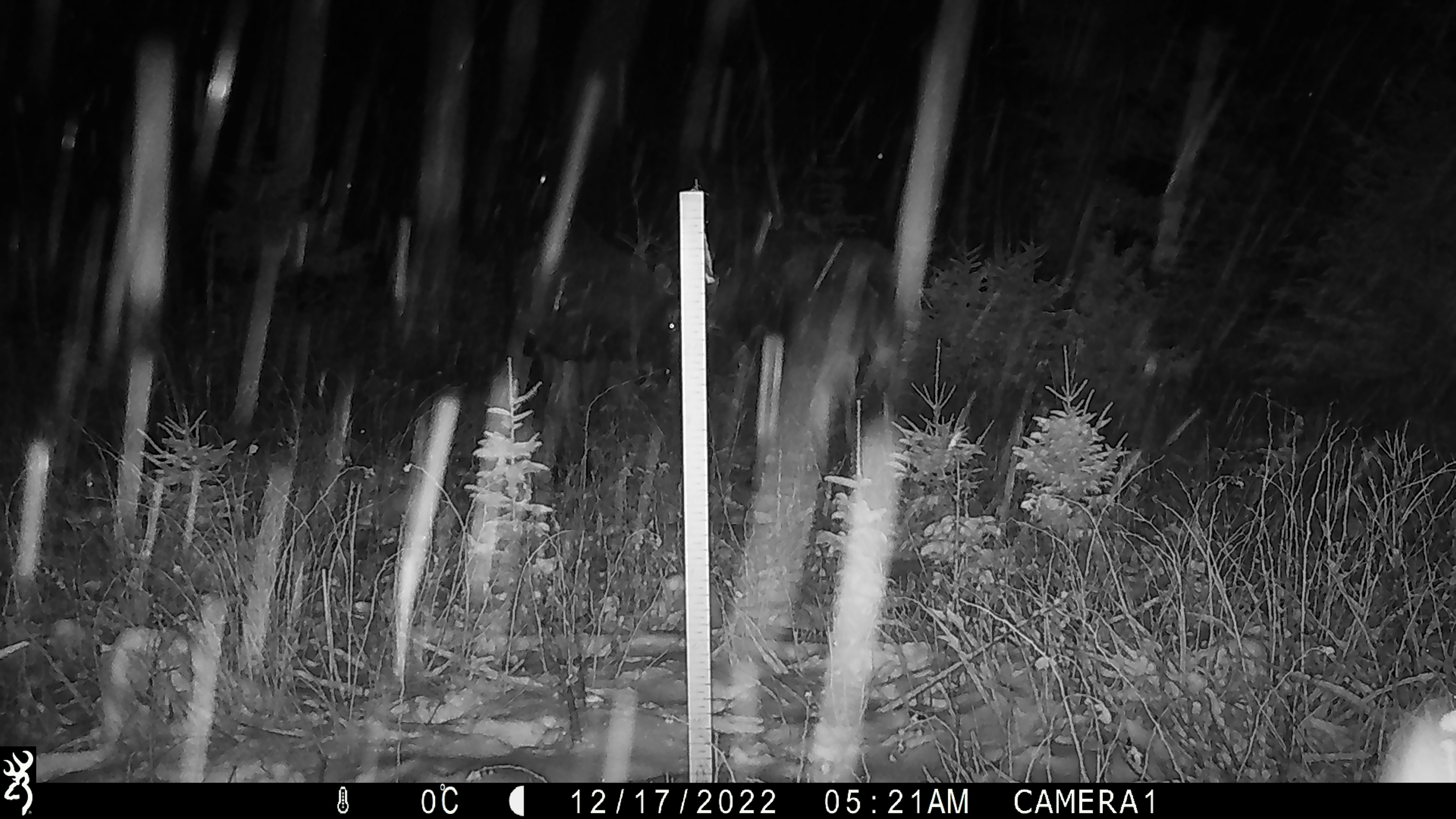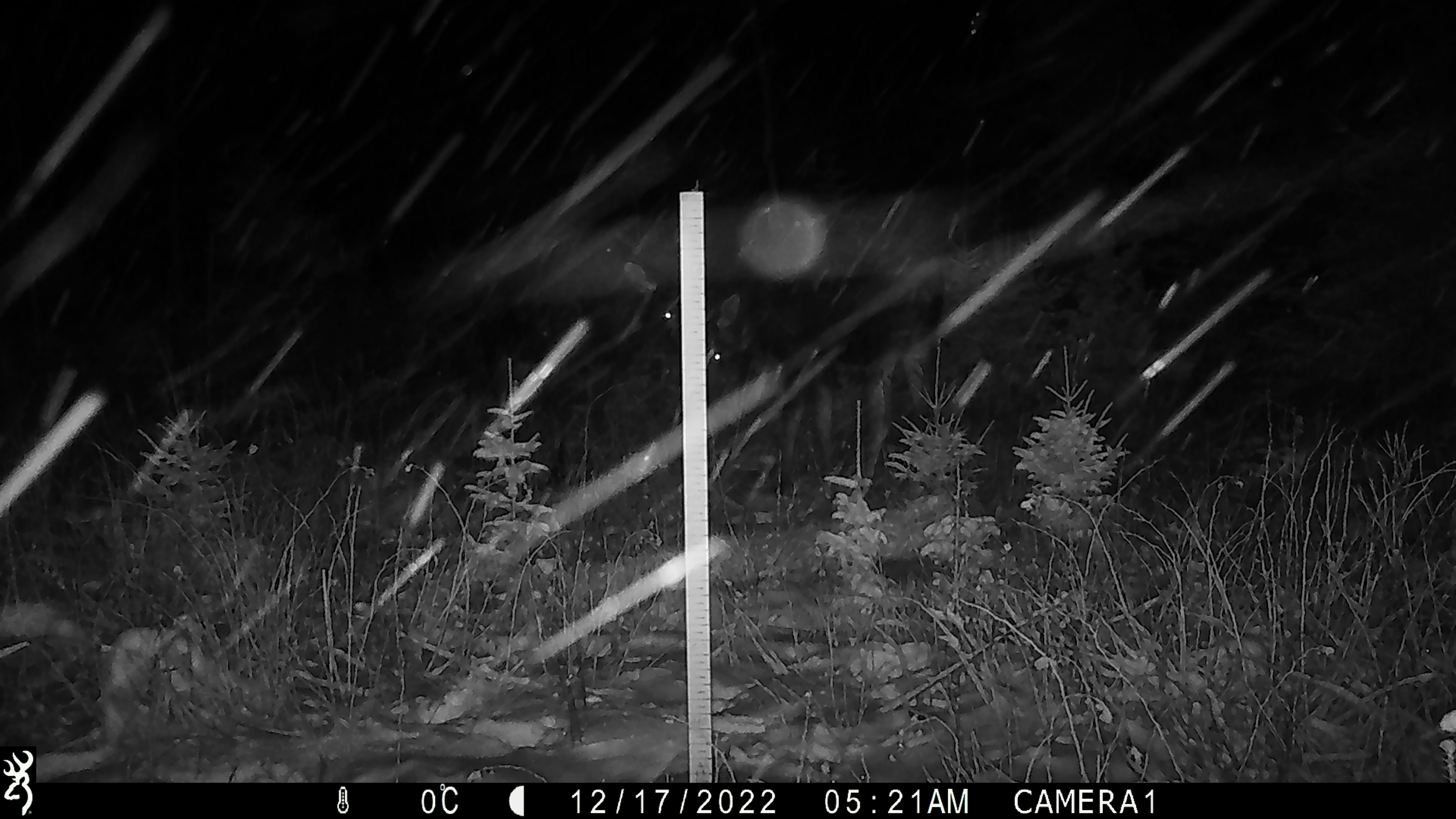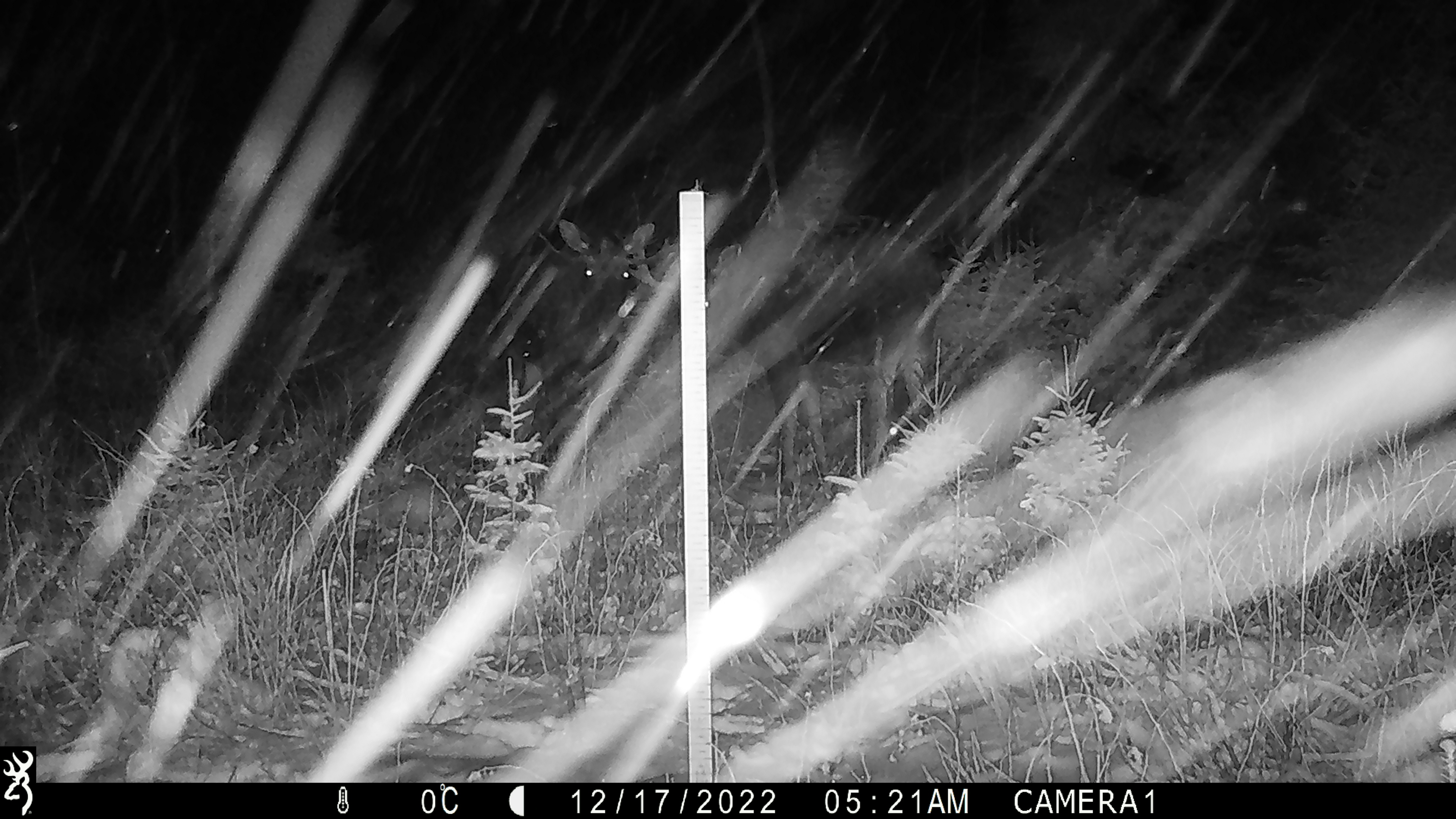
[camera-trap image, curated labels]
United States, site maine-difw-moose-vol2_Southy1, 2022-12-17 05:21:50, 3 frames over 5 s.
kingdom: Animalia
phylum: Chordata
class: Mammalia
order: Artiodactyla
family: Cervidae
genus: Alces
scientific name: Alces alces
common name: moose